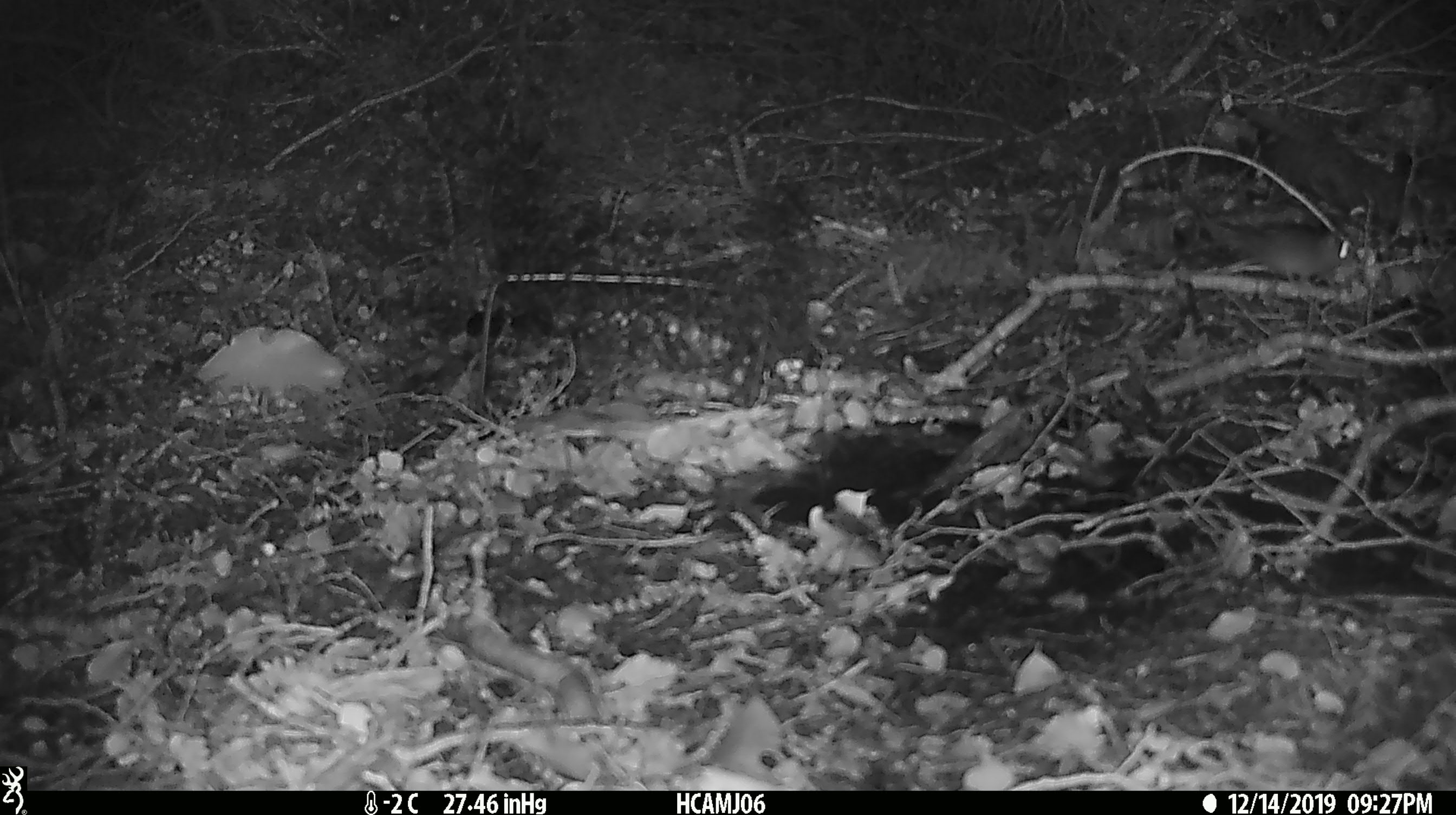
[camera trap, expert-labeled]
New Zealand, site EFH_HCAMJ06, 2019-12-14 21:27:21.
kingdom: Animalia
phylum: Chordata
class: Mammalia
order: Rodentia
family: Muridae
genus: Mus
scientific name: Mus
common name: mouse